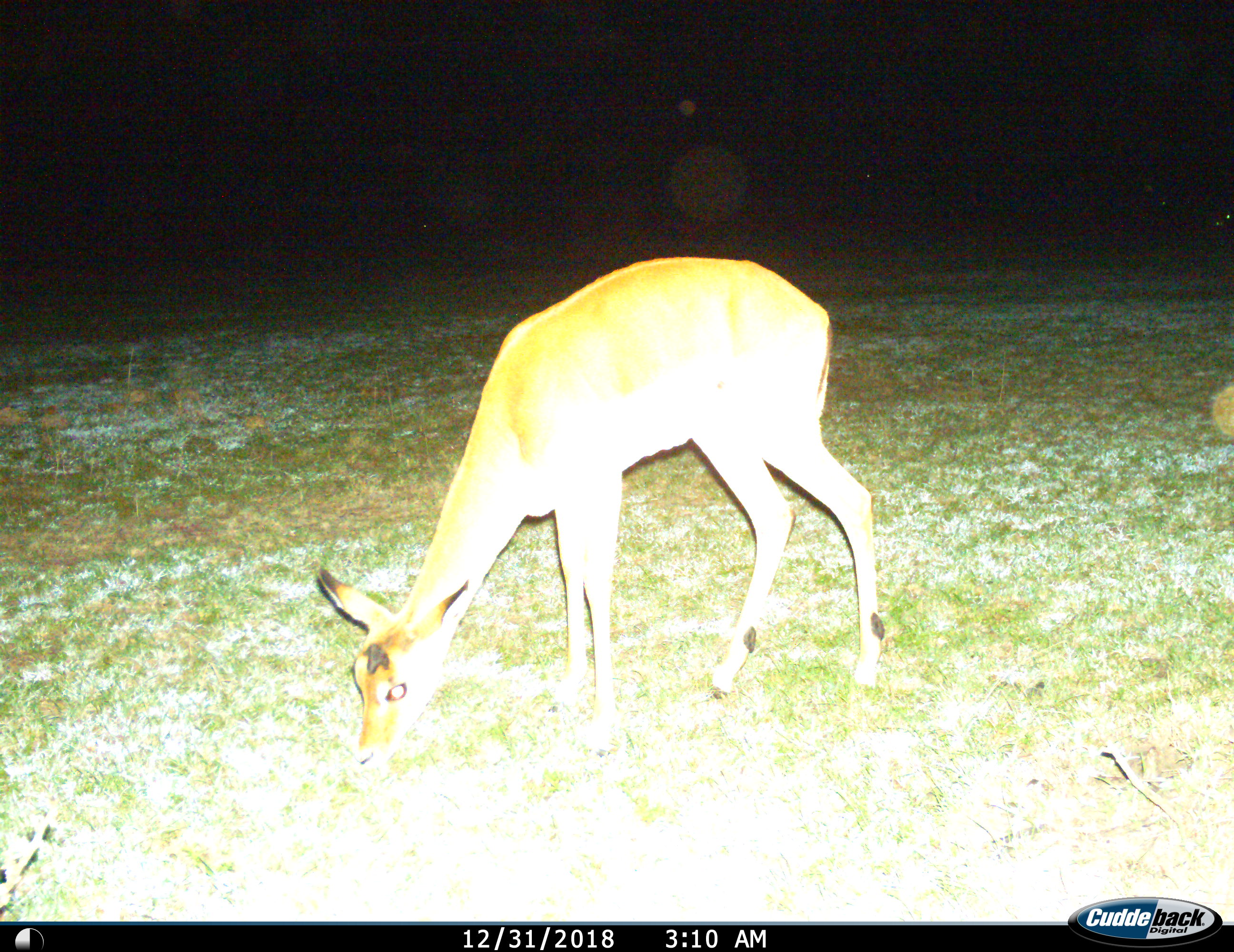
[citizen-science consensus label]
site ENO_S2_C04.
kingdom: Animalia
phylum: Chordata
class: Mammalia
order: Artiodactyla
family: Bovidae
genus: Aepyceros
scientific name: Aepyceros melampus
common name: impala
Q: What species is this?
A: Impala (Aepyceros melampus).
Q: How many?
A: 1.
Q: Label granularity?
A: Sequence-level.